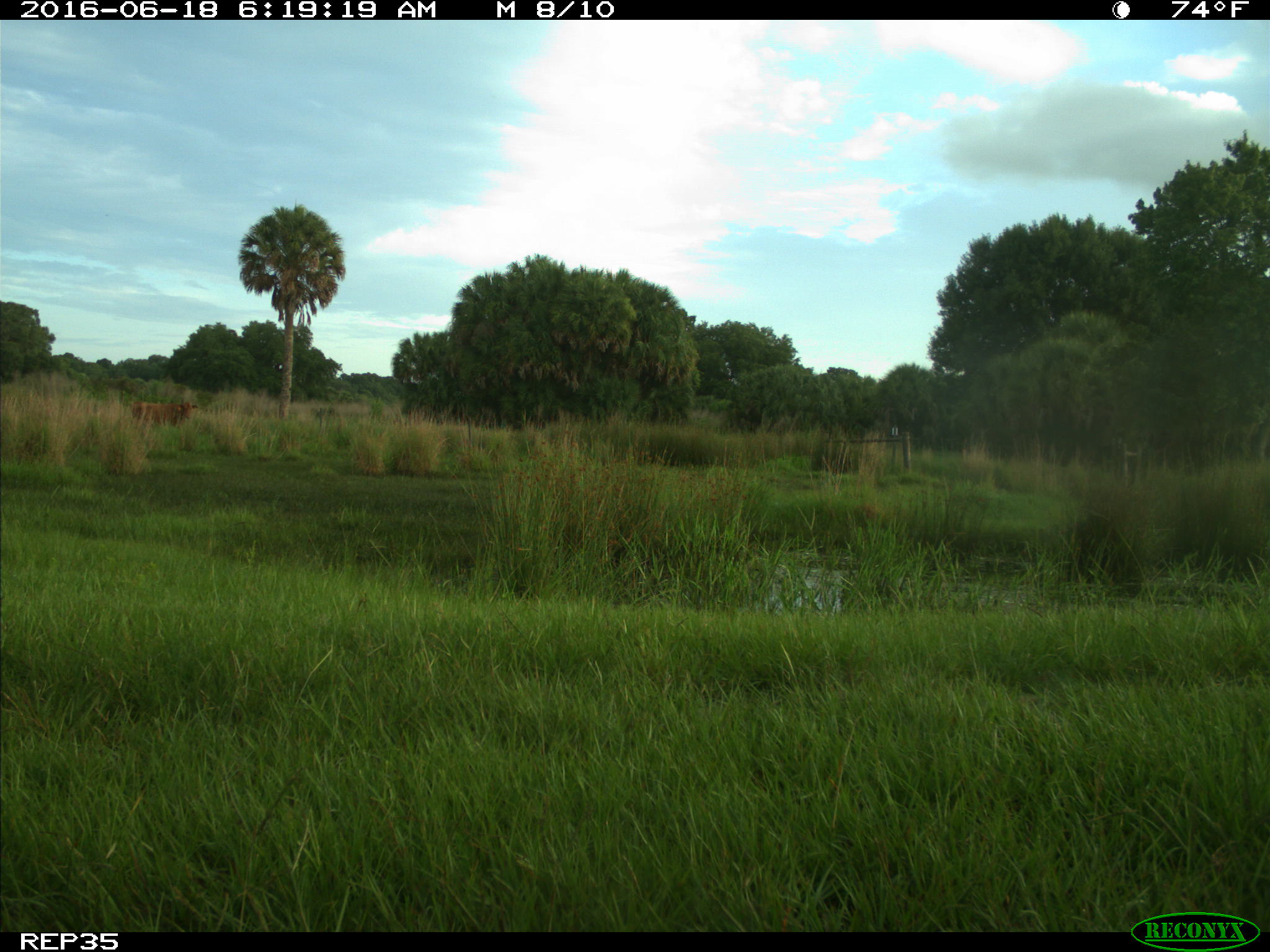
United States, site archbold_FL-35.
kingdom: Animalia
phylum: Chordata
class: Mammalia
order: Artiodactyla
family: Bovidae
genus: Bos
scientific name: Bos taurus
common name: domestic cow